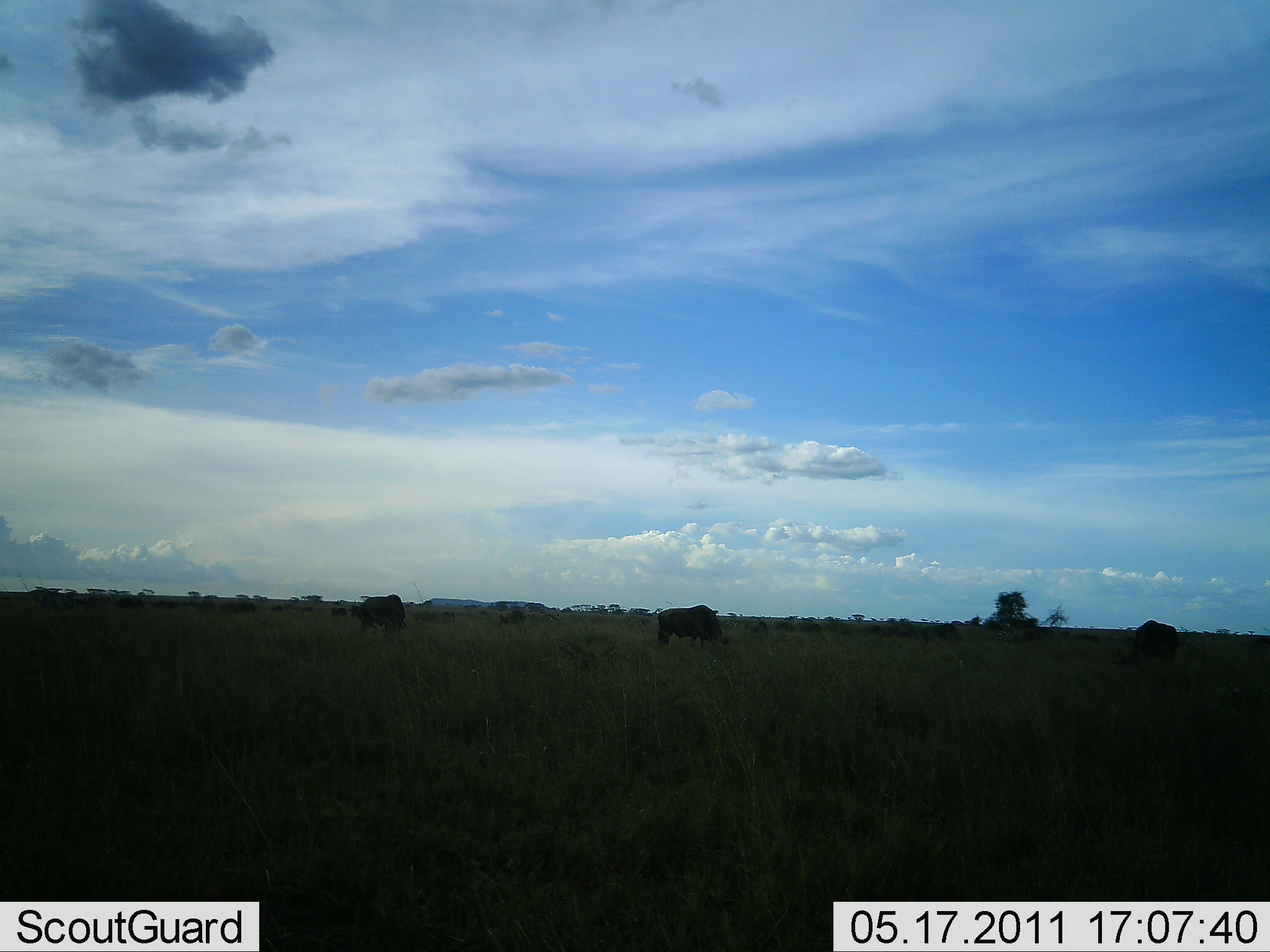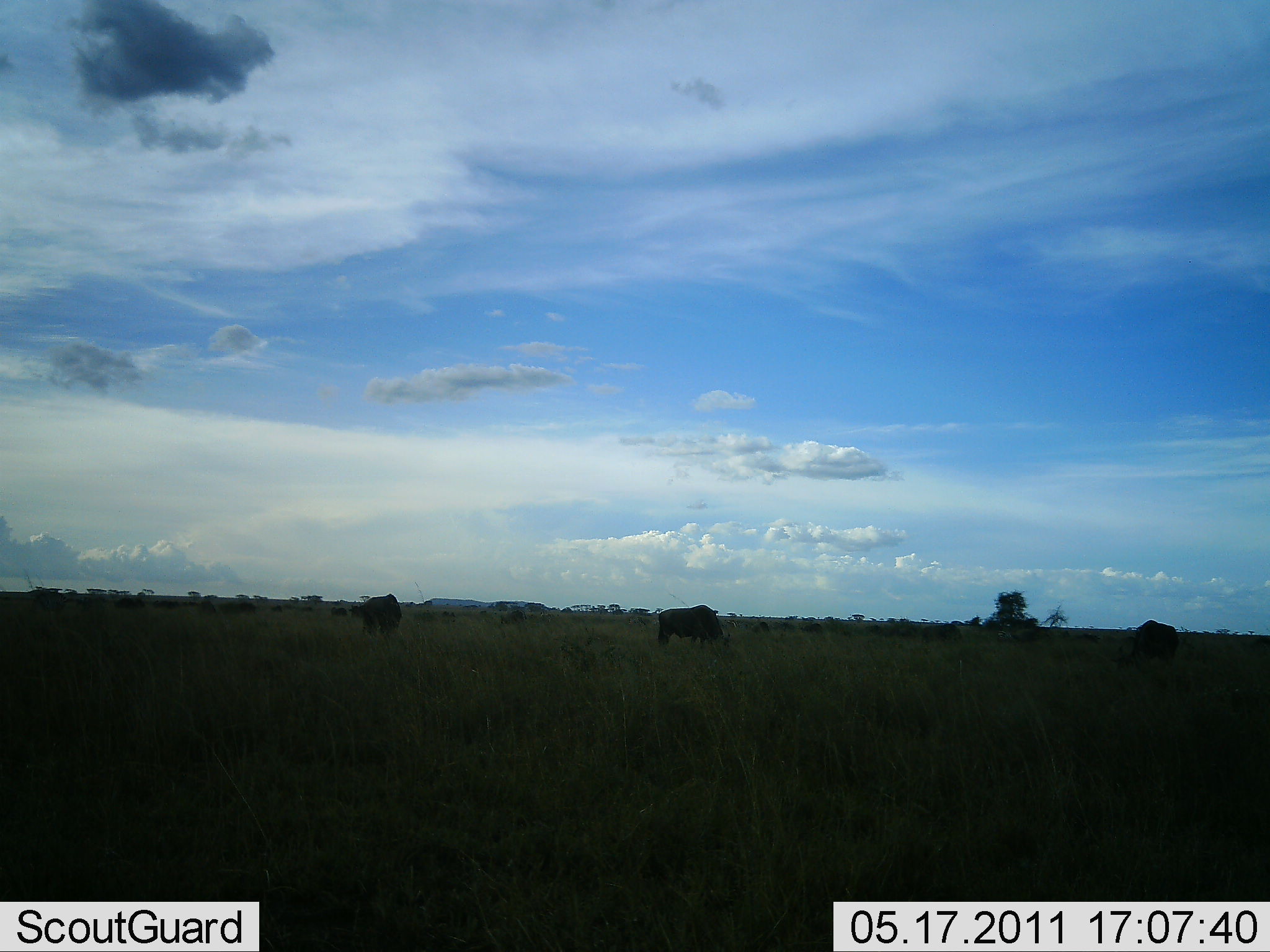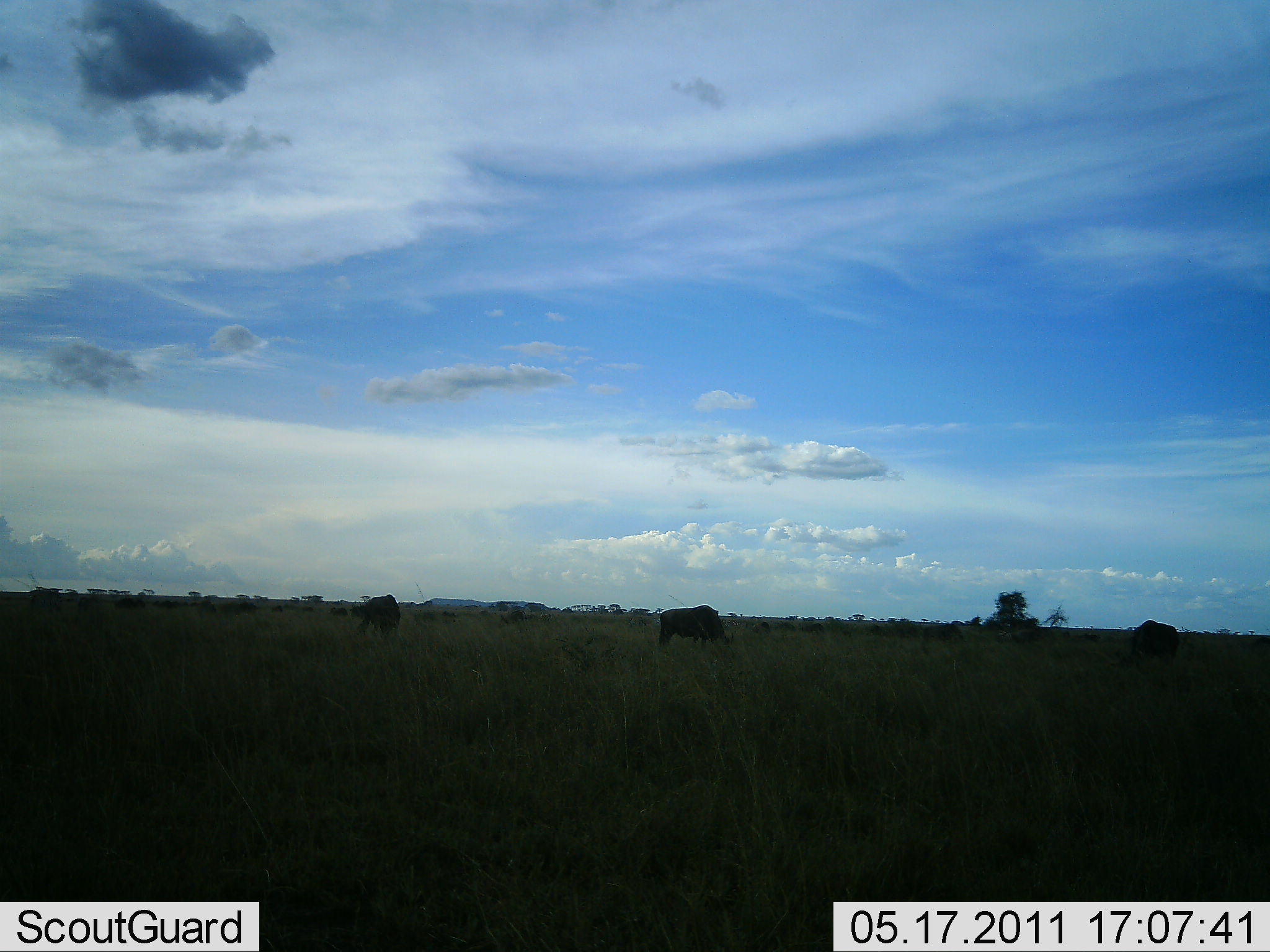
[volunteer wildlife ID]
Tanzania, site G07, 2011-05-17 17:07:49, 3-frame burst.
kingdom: Animalia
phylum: Chordata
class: Mammalia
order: Artiodactyla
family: Bovidae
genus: Connochaetes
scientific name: Connochaetes taurinus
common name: blue wildebeest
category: wildebeest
Wildebeest (blue wildebeest) (Connochaetes taurinus), count 3. Behavior (volunteer vote fractions): standing 45%, resting 0%, moving 0%, interacting 0%. Young present (vote fraction): 0%. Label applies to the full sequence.